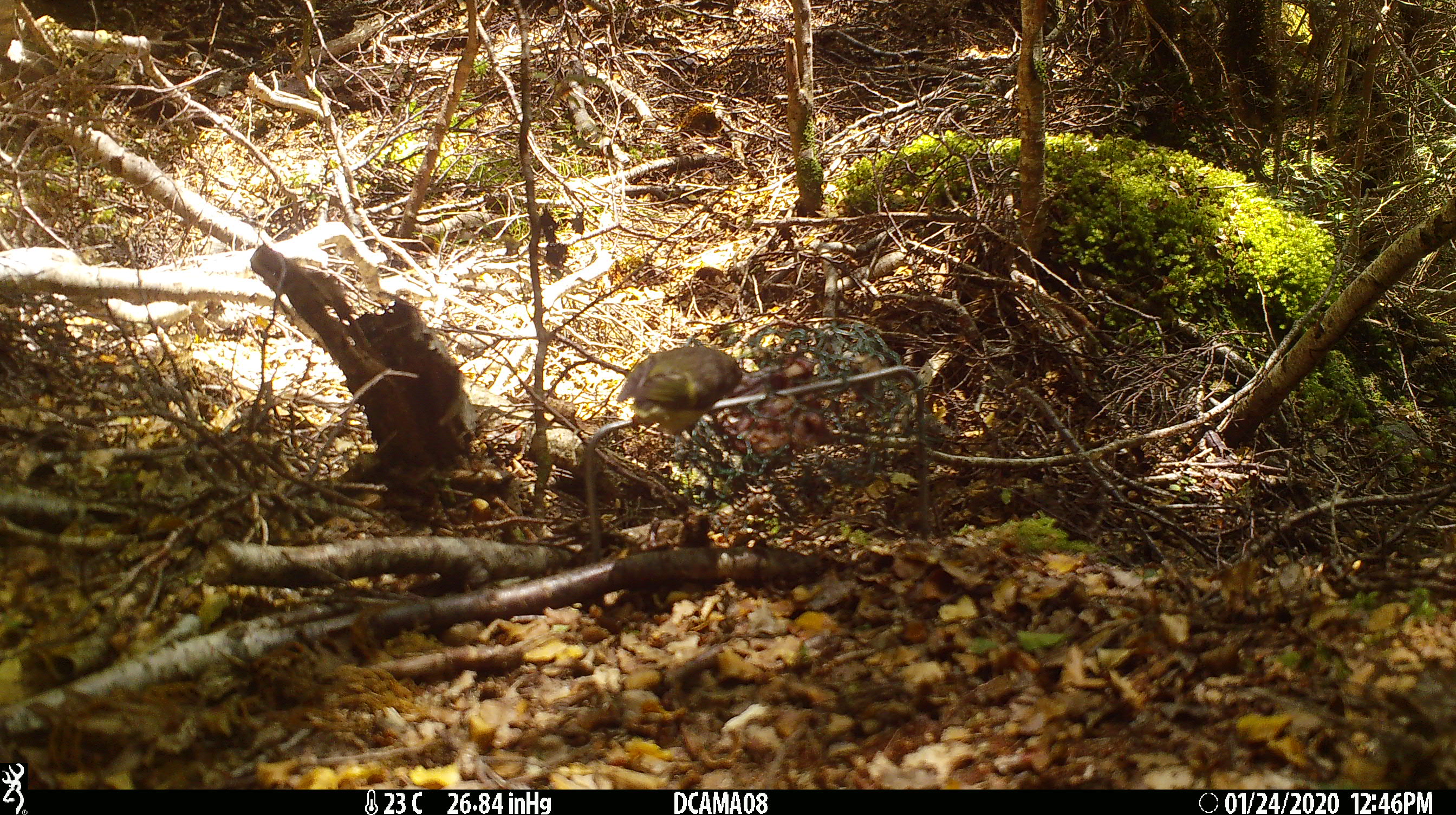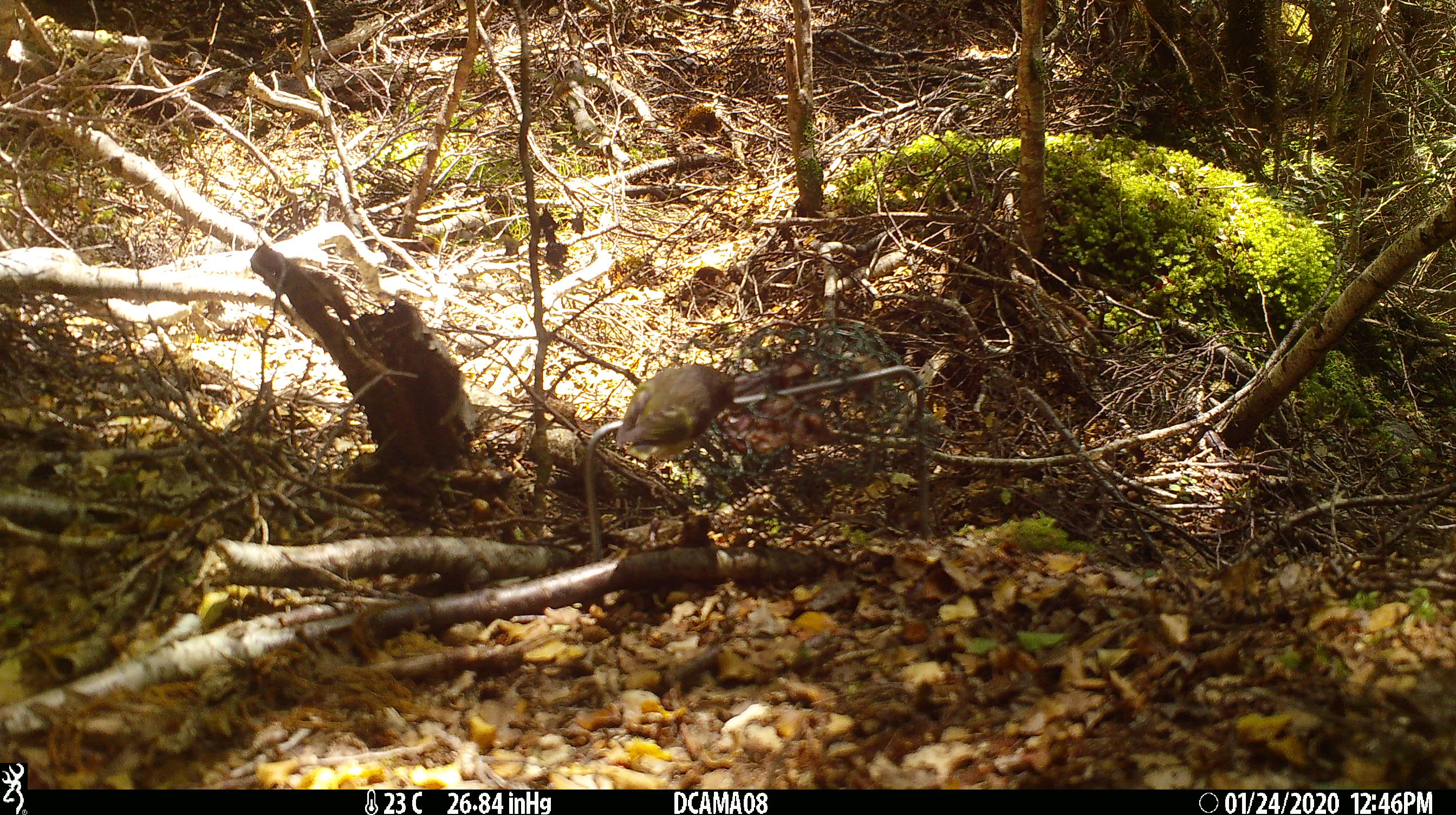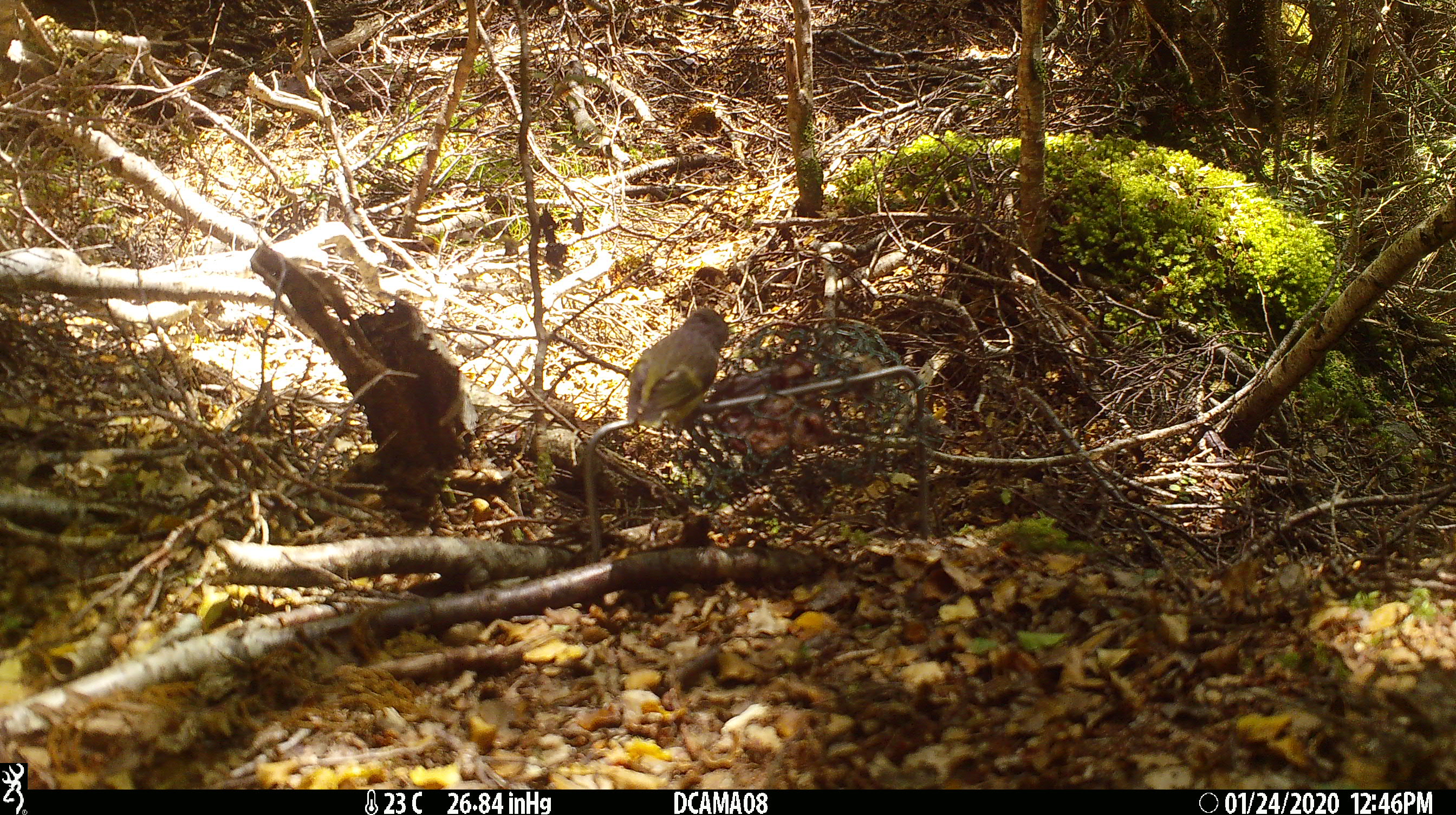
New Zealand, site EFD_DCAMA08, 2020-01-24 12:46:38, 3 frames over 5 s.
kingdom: Animalia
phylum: Chordata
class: Aves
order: Passeriformes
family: Acanthisittidae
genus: Acanthisitta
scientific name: Acanthisitta chloris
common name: rifleman